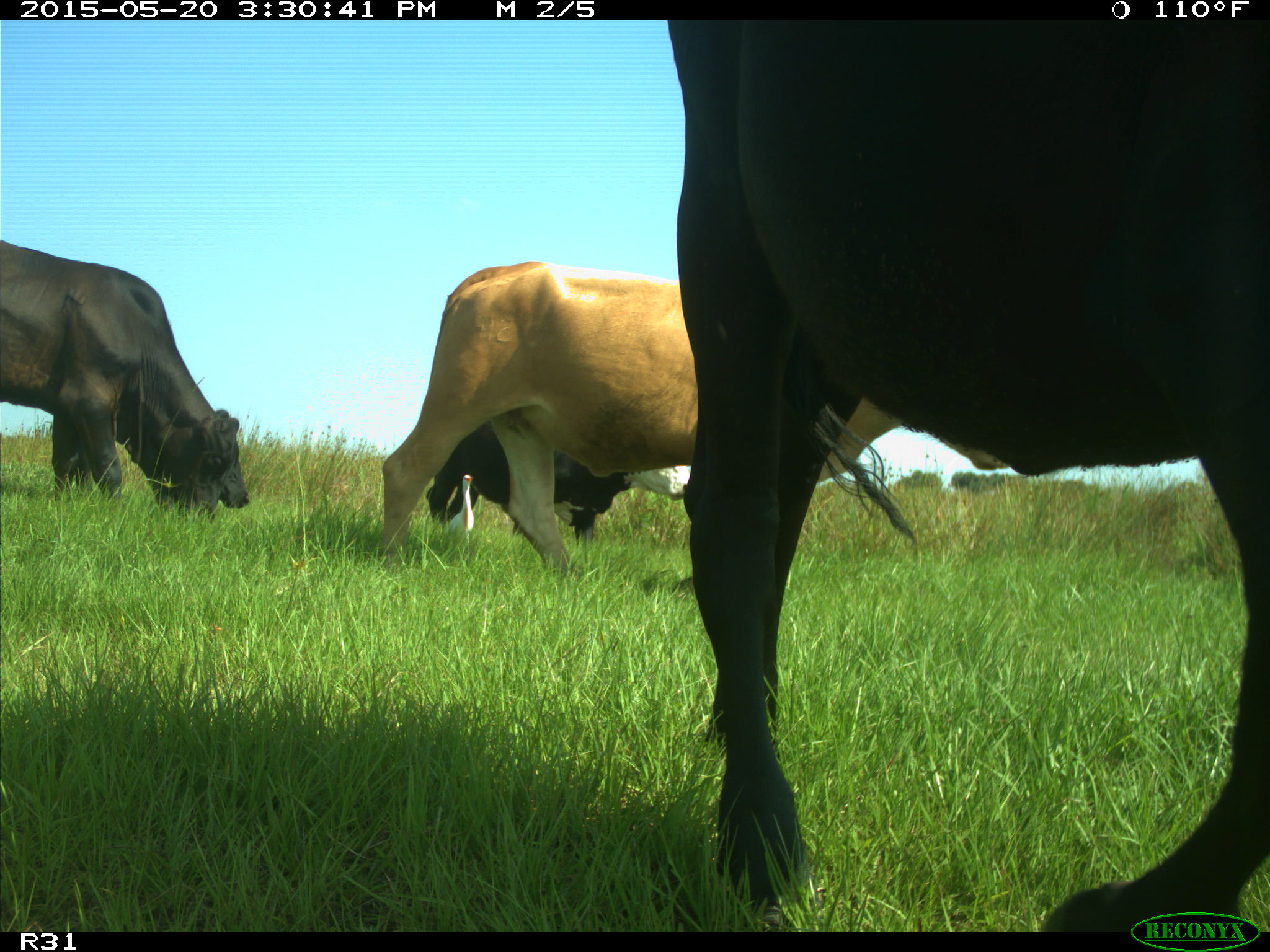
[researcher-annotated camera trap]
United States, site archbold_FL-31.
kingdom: Animalia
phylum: Chordata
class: Mammalia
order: Artiodactyla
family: Bovidae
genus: Bos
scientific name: Bos taurus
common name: domestic cow